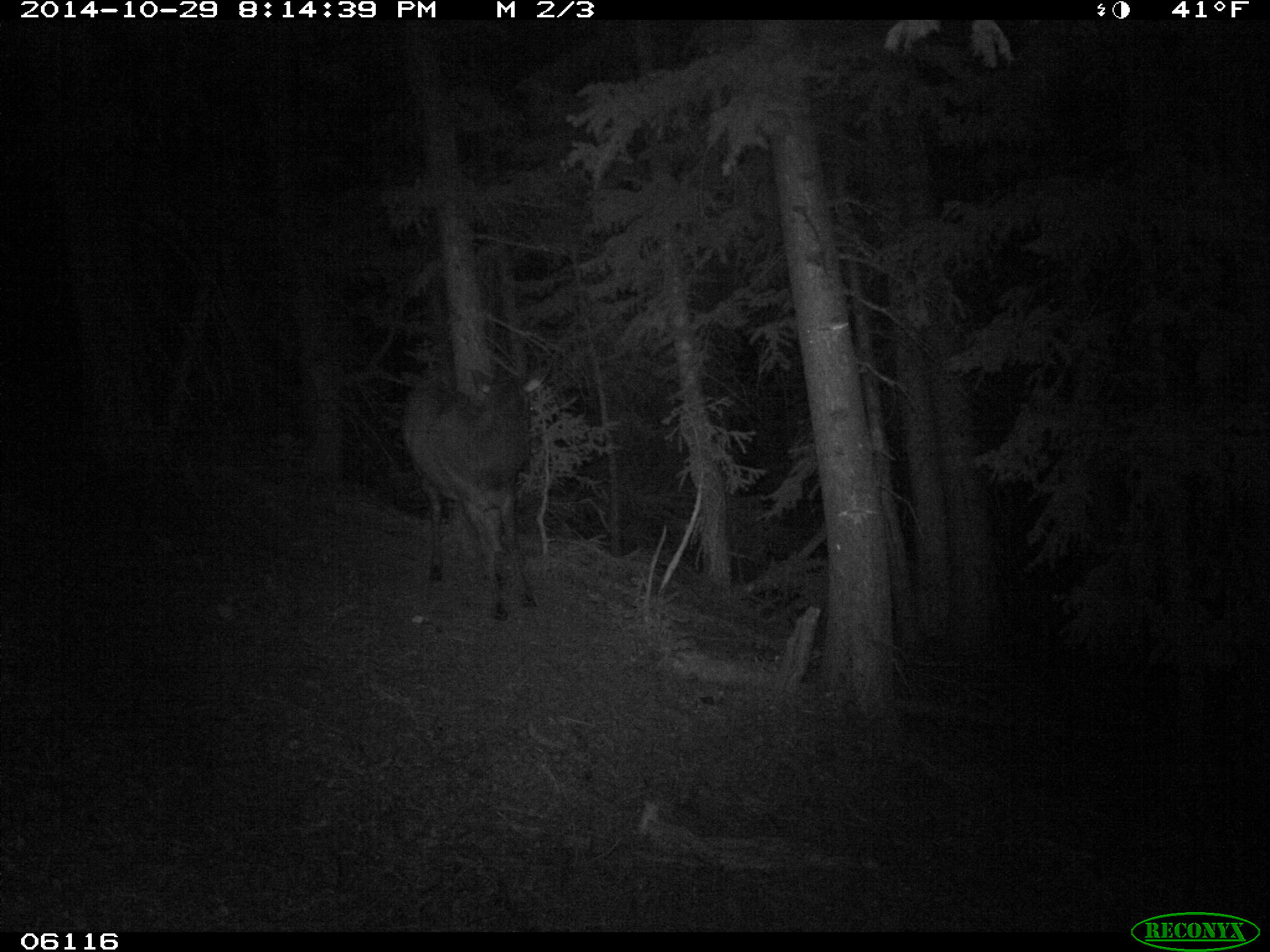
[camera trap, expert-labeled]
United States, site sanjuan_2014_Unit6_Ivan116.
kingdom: Animalia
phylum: Chordata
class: Mammalia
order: Artiodactyla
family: Cervidae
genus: Cervus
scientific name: Cervus elaphus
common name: red deer